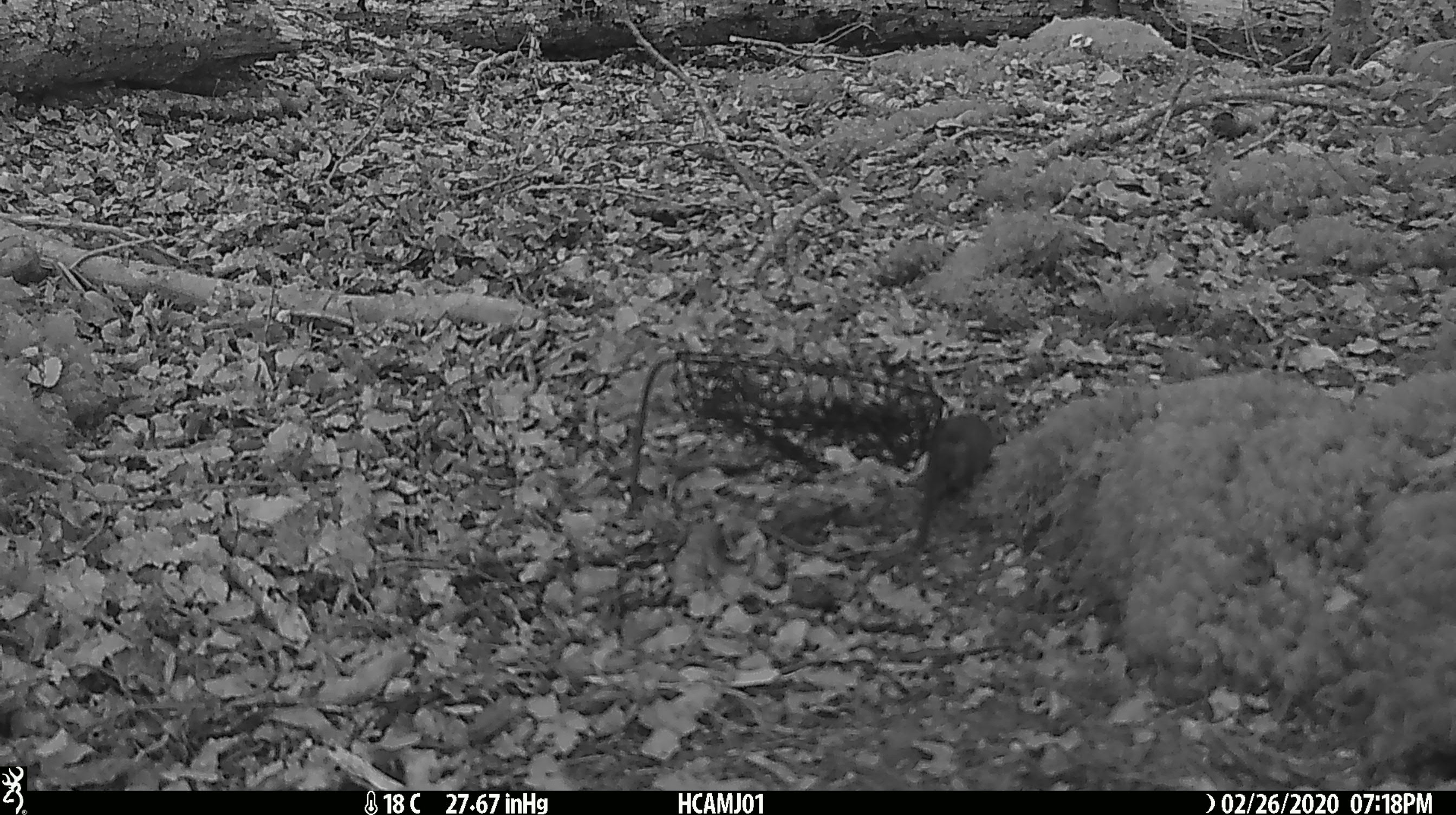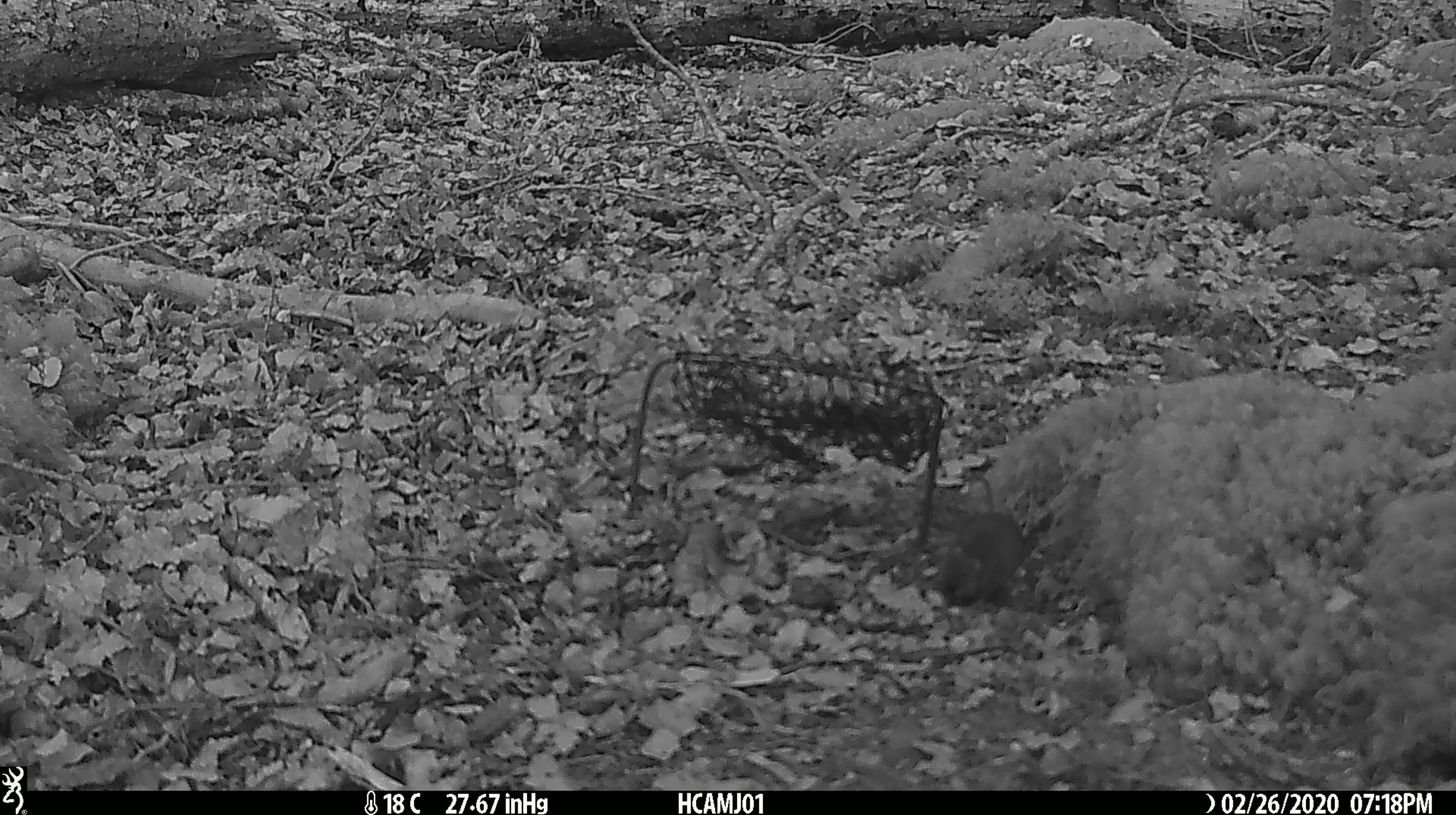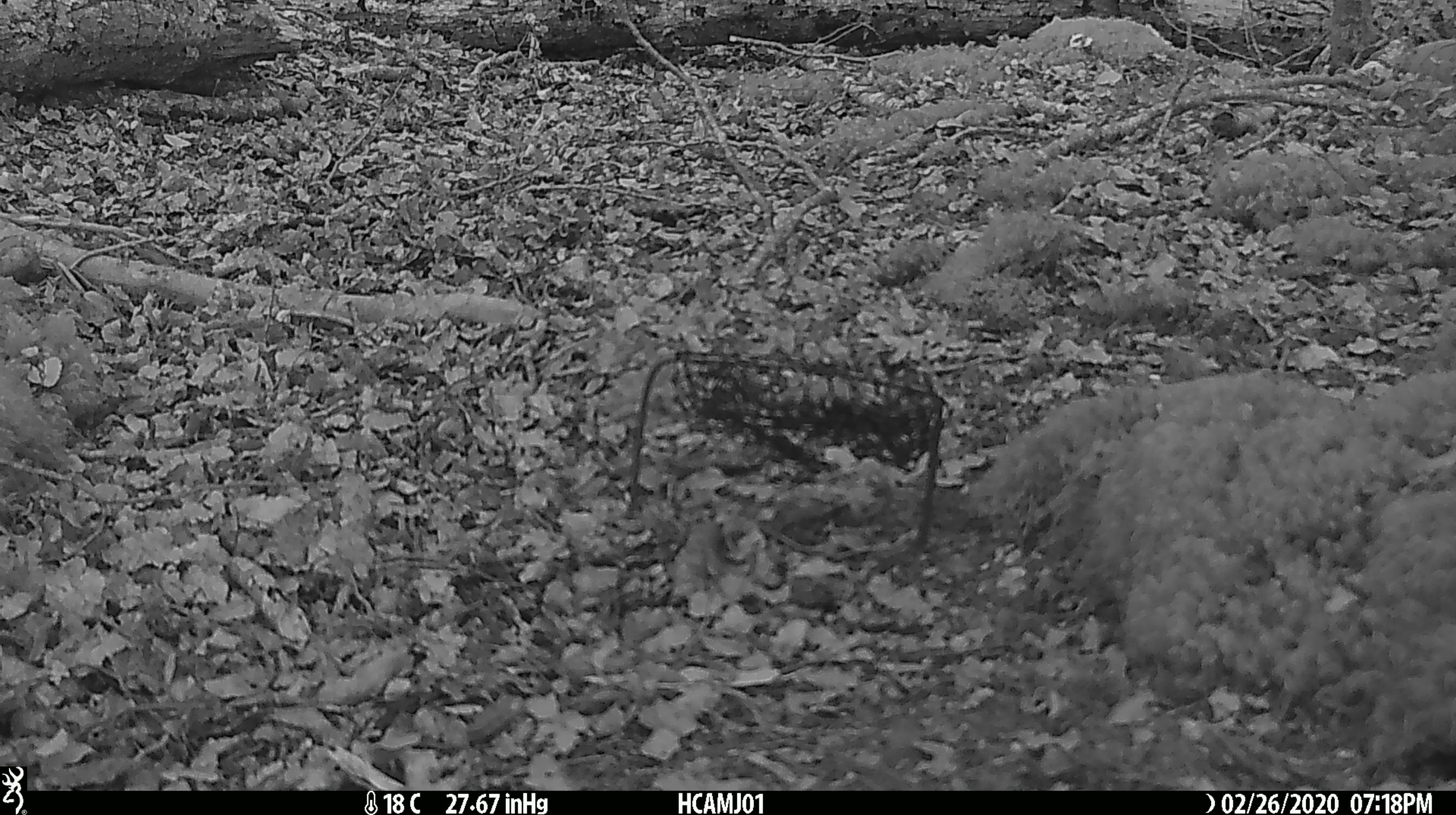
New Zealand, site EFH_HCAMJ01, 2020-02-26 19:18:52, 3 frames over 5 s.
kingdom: Animalia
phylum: Chordata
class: Mammalia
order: Rodentia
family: Muridae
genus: Mus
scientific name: Mus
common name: mouse